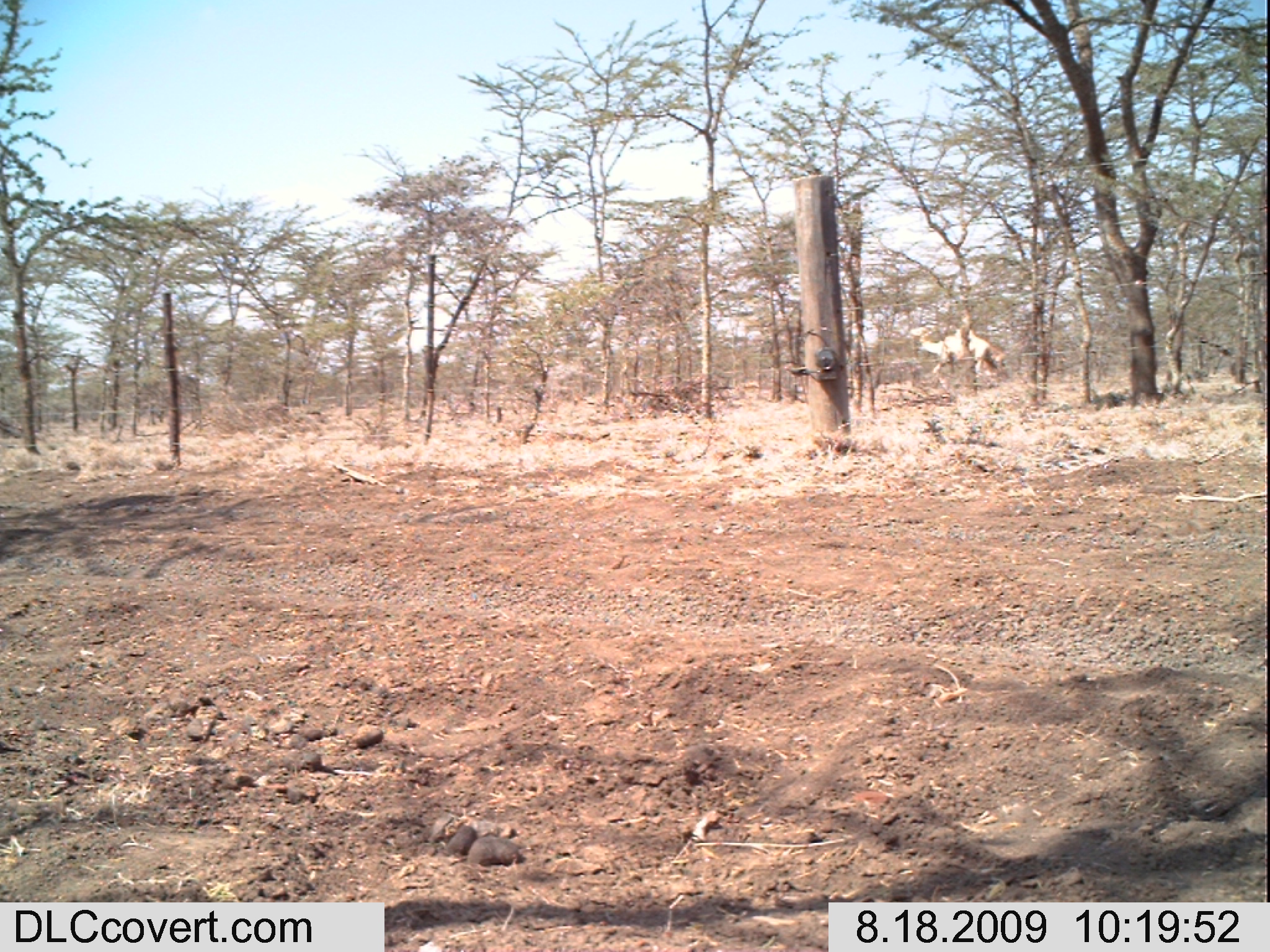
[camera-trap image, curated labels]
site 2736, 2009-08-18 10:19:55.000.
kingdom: Animalia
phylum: Chordata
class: Mammalia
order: Artiodactyla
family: Camelidae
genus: Camelus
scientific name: Camelus dromedarius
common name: dromedary camel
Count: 1.